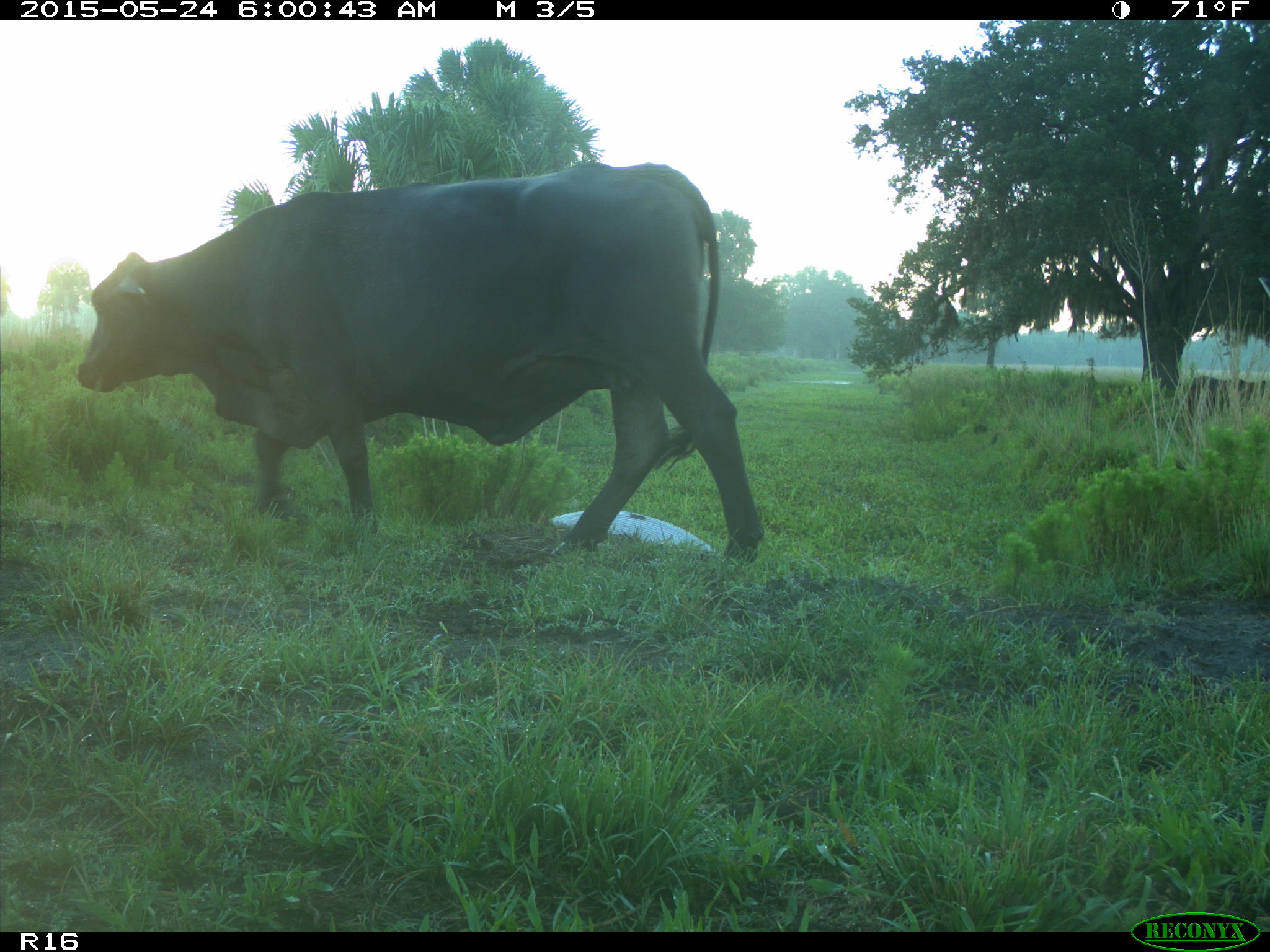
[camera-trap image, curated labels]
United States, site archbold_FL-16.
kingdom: Animalia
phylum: Chordata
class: Mammalia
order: Artiodactyla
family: Bovidae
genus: Bos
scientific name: Bos taurus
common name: domestic cow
Bos taurus (domestic cow).